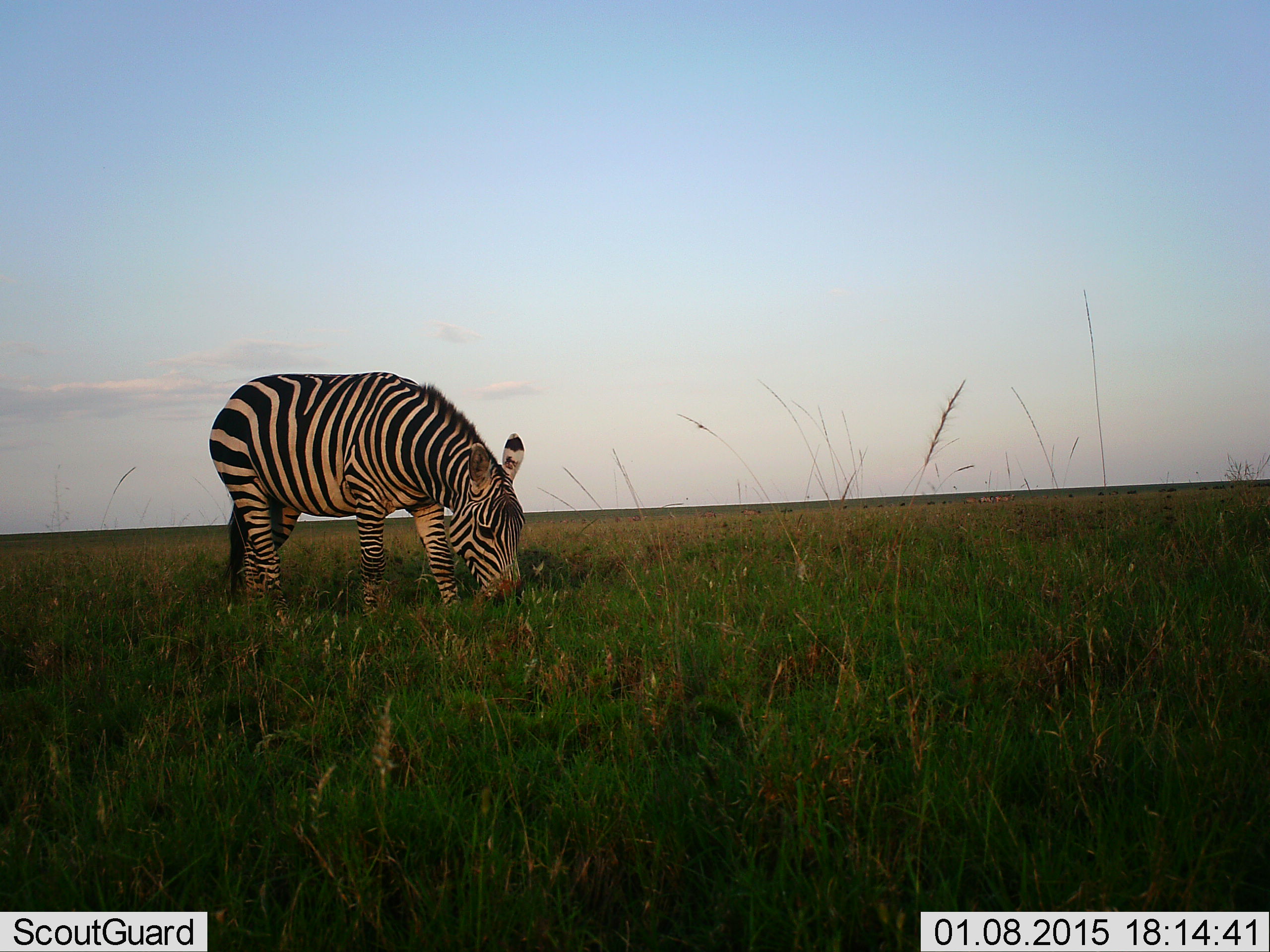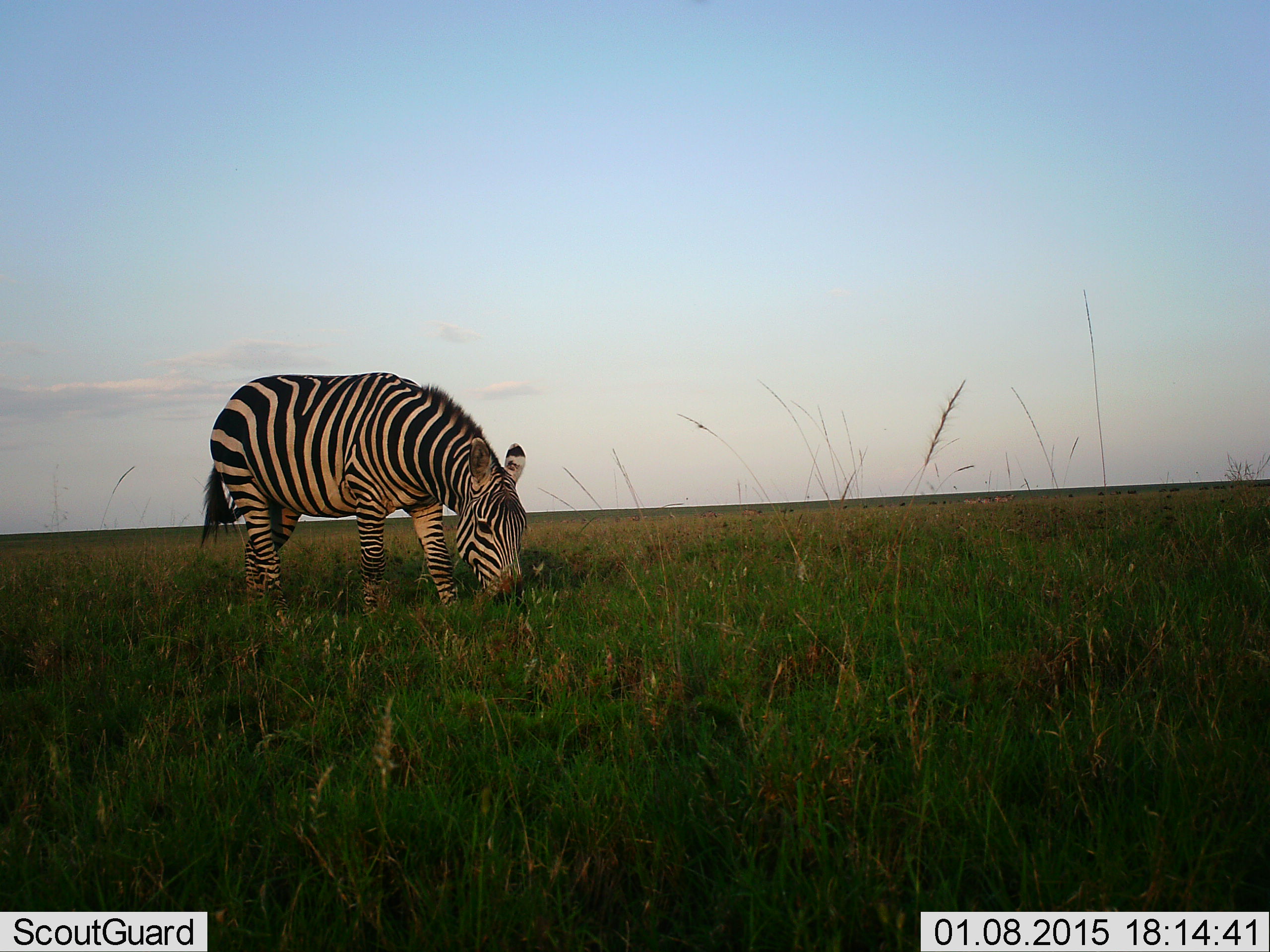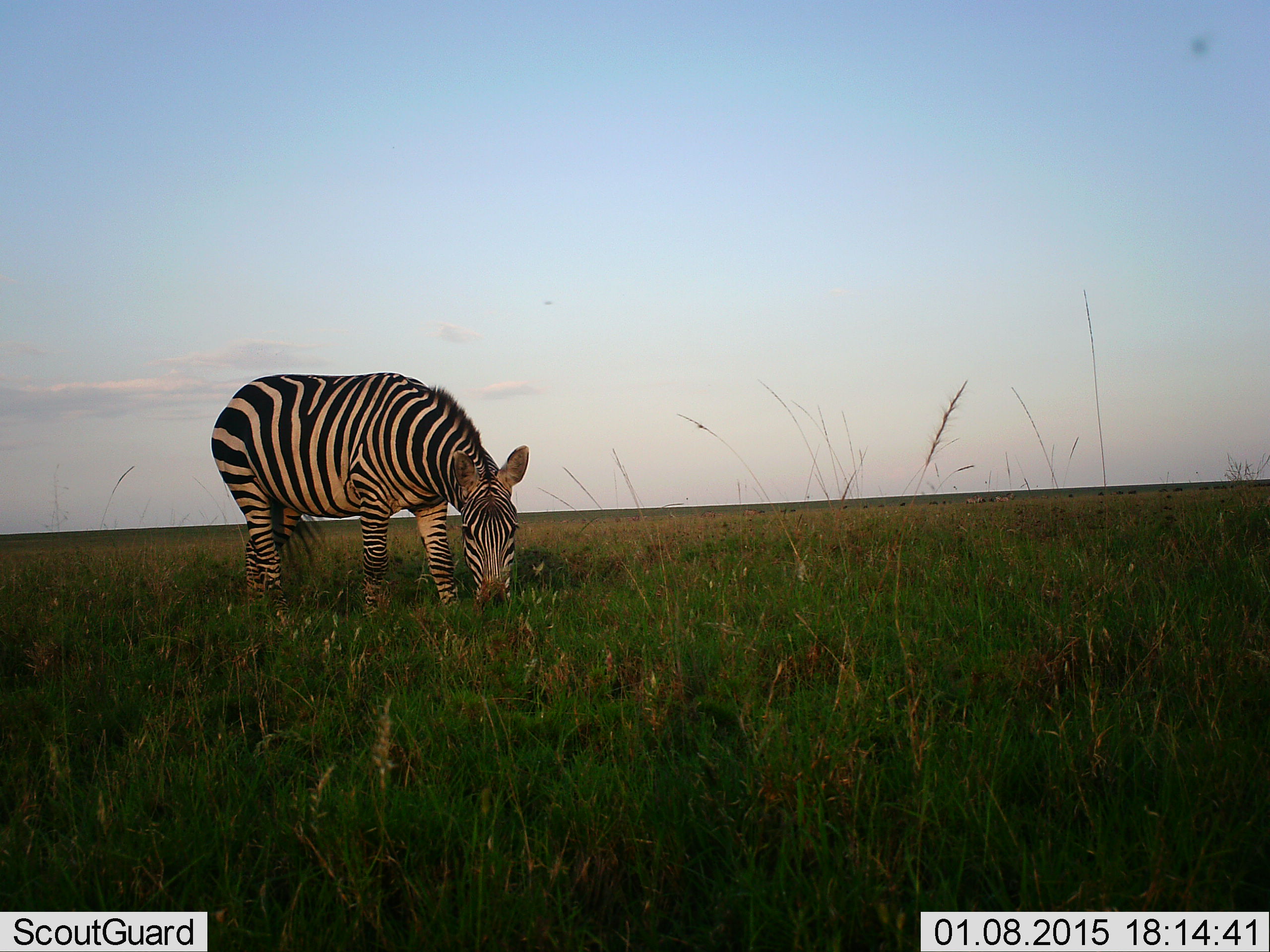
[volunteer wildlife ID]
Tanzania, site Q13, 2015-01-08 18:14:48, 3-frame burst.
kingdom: Animalia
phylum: Chordata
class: Mammalia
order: Perissodactyla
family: Equidae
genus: Equus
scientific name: Equus quagga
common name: plains zebra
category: zebra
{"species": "zebra (plains zebra) (Equus quagga)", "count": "1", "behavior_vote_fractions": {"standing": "0%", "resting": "0%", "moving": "0%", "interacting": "0%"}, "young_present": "0%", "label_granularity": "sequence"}